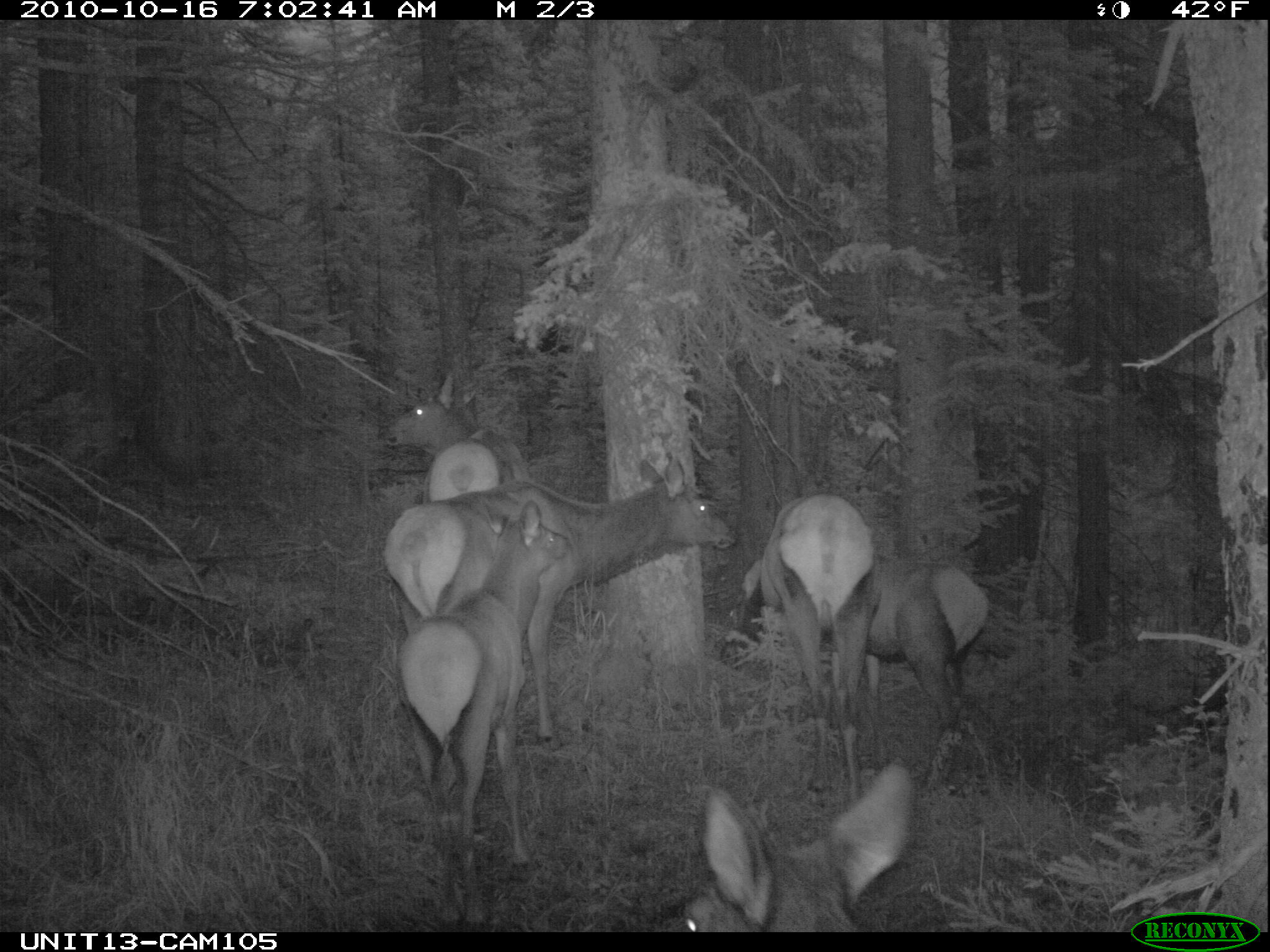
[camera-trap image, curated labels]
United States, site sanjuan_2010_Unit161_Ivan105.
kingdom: Animalia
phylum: Chordata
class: Mammalia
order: Artiodactyla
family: Cervidae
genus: Cervus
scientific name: Cervus elaphus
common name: red deer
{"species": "Cervus elaphus (red deer)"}